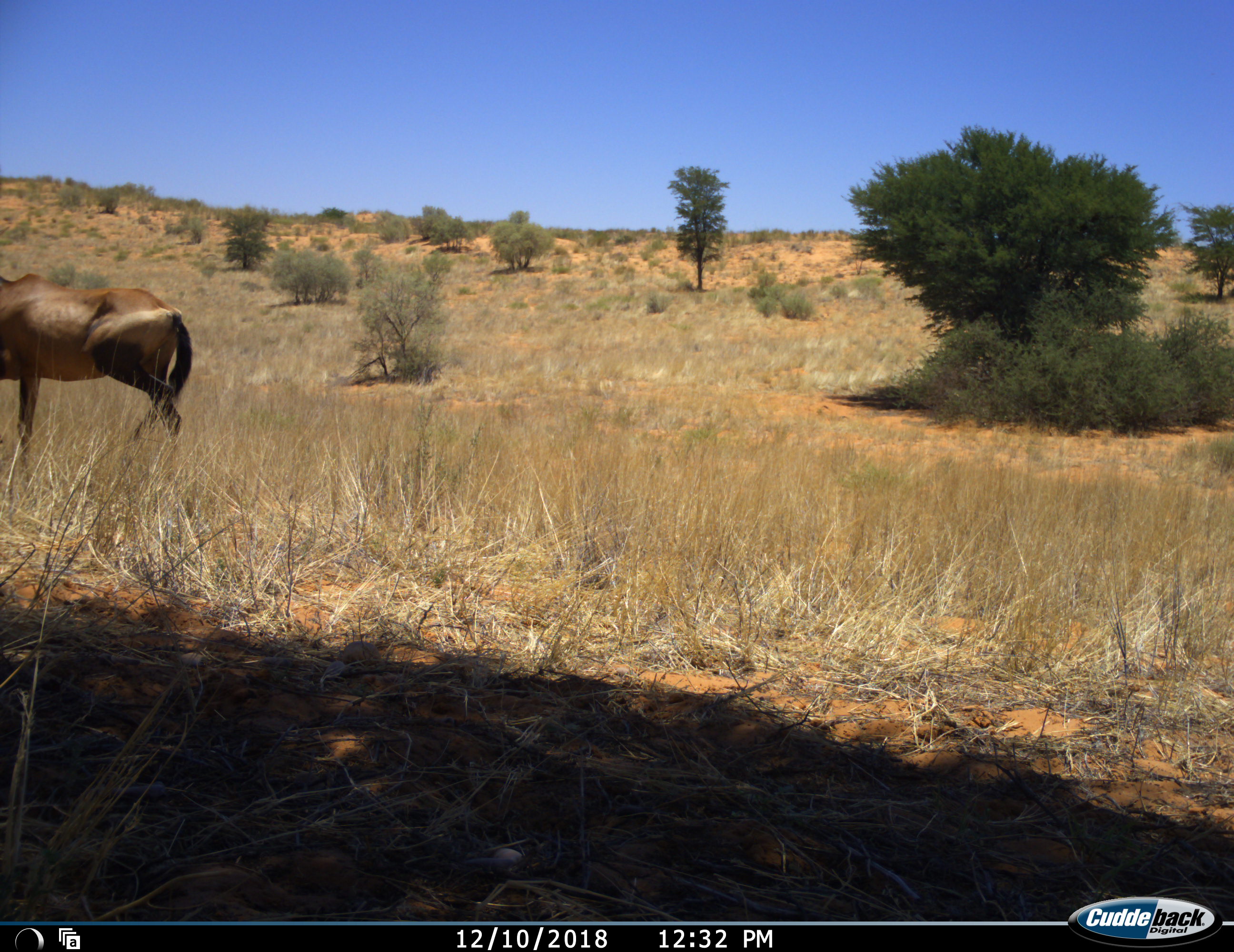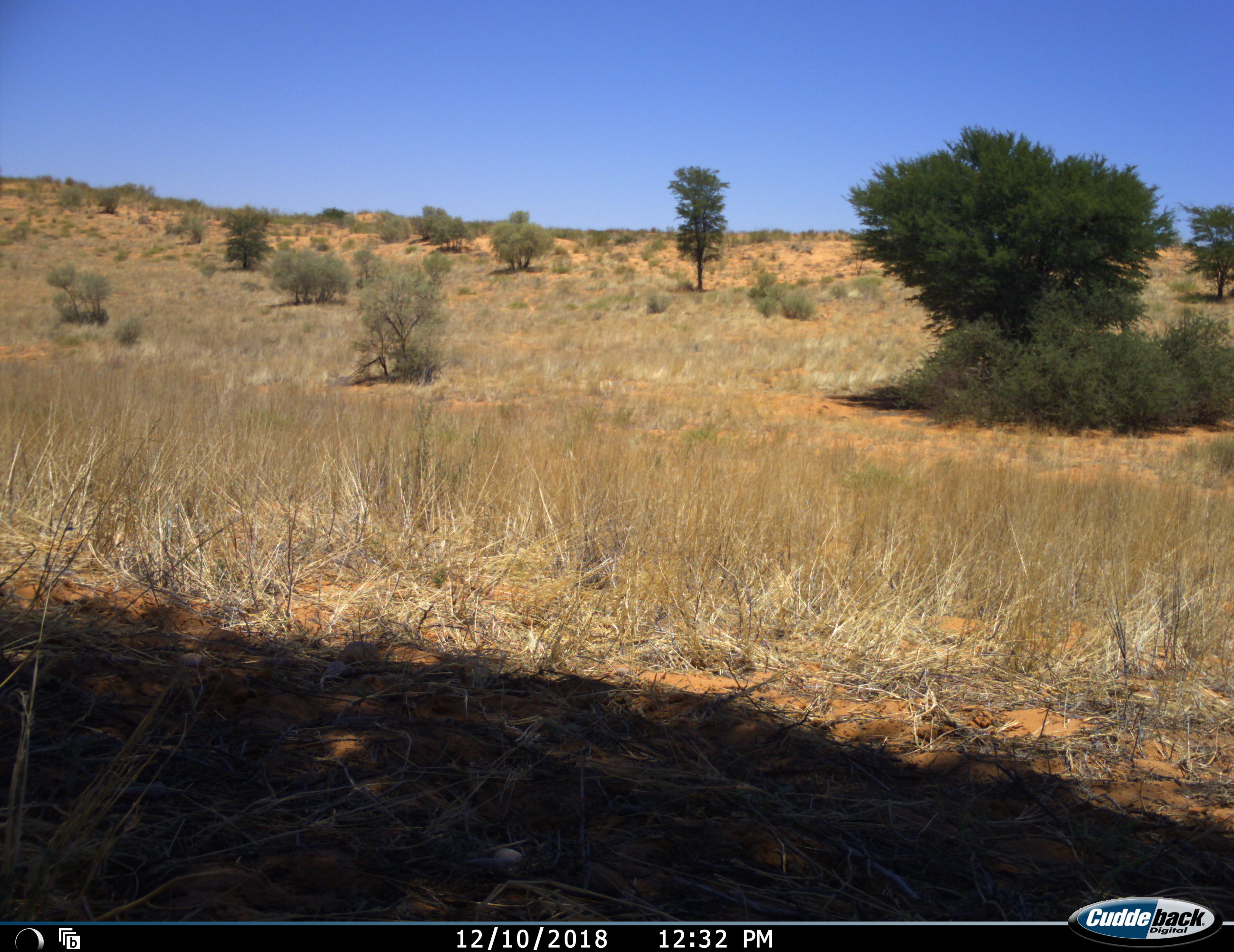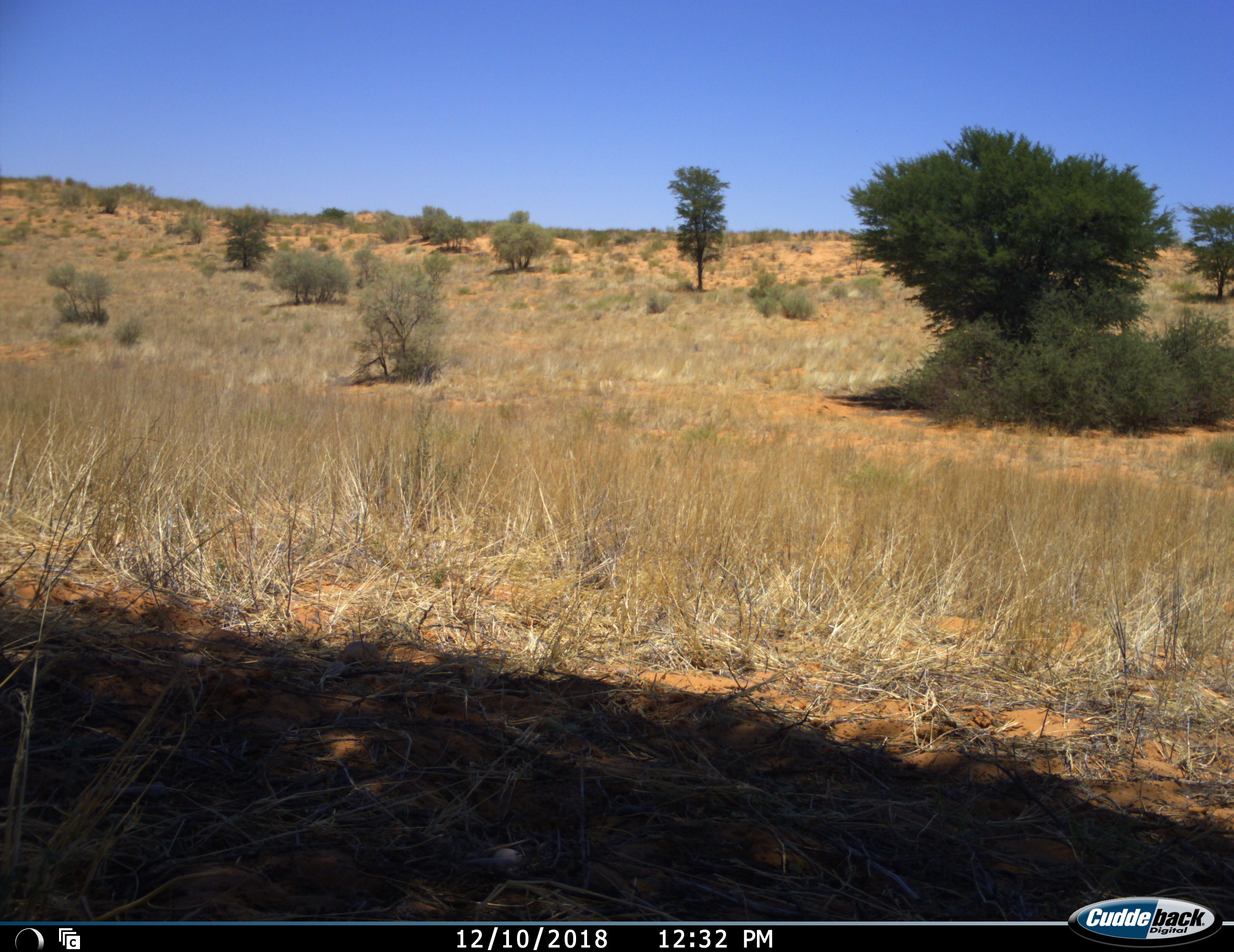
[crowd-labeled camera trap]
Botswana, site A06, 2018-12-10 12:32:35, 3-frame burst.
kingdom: Animalia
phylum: Chordata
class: Mammalia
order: Artiodactyla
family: Bovidae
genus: Alcelaphus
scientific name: Alcelaphus buselaphus caama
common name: red hartebeest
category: hartebeestred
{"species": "hartebeestred (red hartebeest) (Alcelaphus buselaphus caama)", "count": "1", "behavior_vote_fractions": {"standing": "36%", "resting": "0%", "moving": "64%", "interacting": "0%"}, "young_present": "0%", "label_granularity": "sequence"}